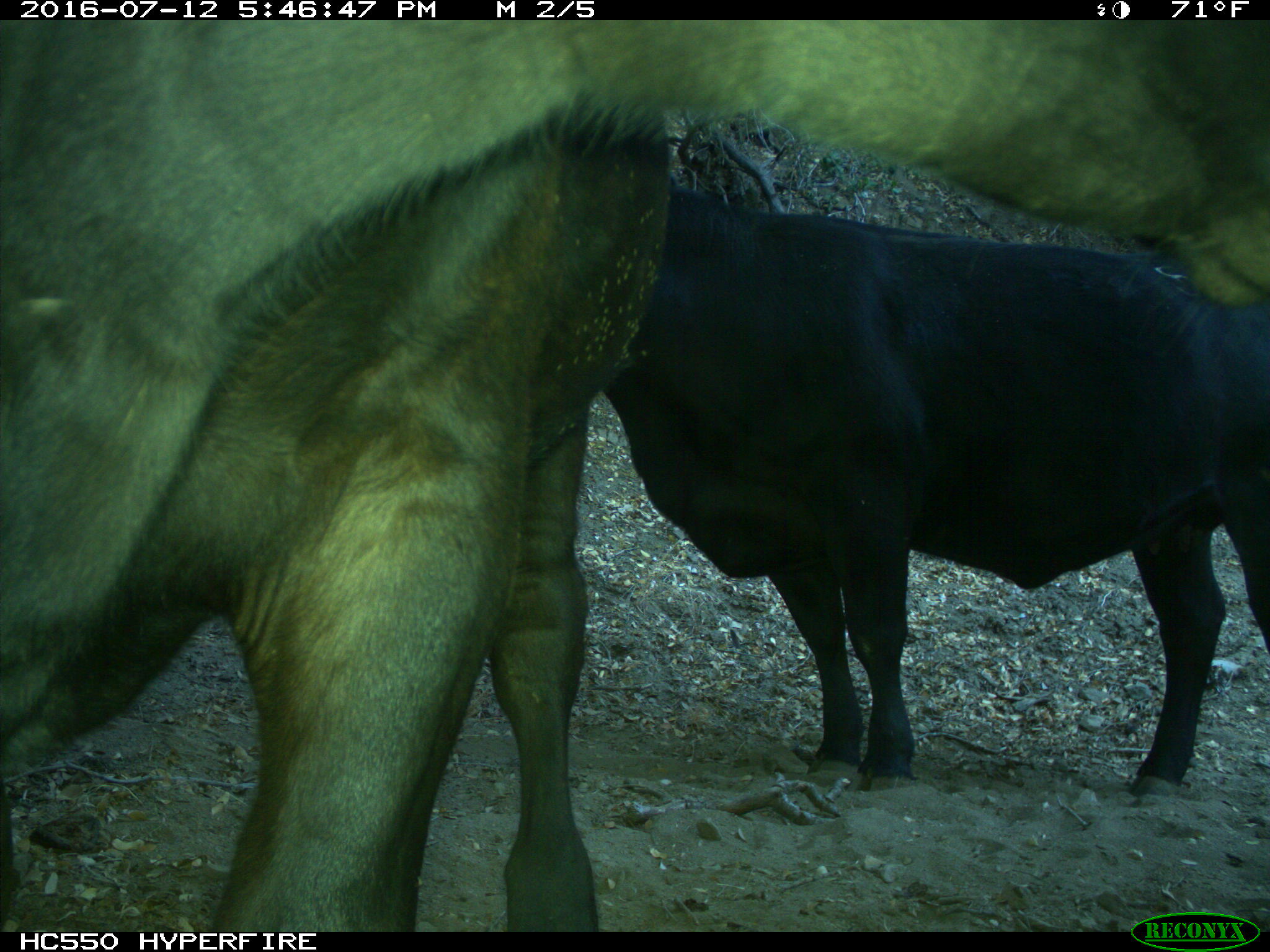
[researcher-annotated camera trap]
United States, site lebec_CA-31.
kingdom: Animalia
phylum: Chordata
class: Mammalia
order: Artiodactyla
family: Bovidae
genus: Bos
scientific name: Bos taurus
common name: domestic cow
Bos taurus (domestic cow).